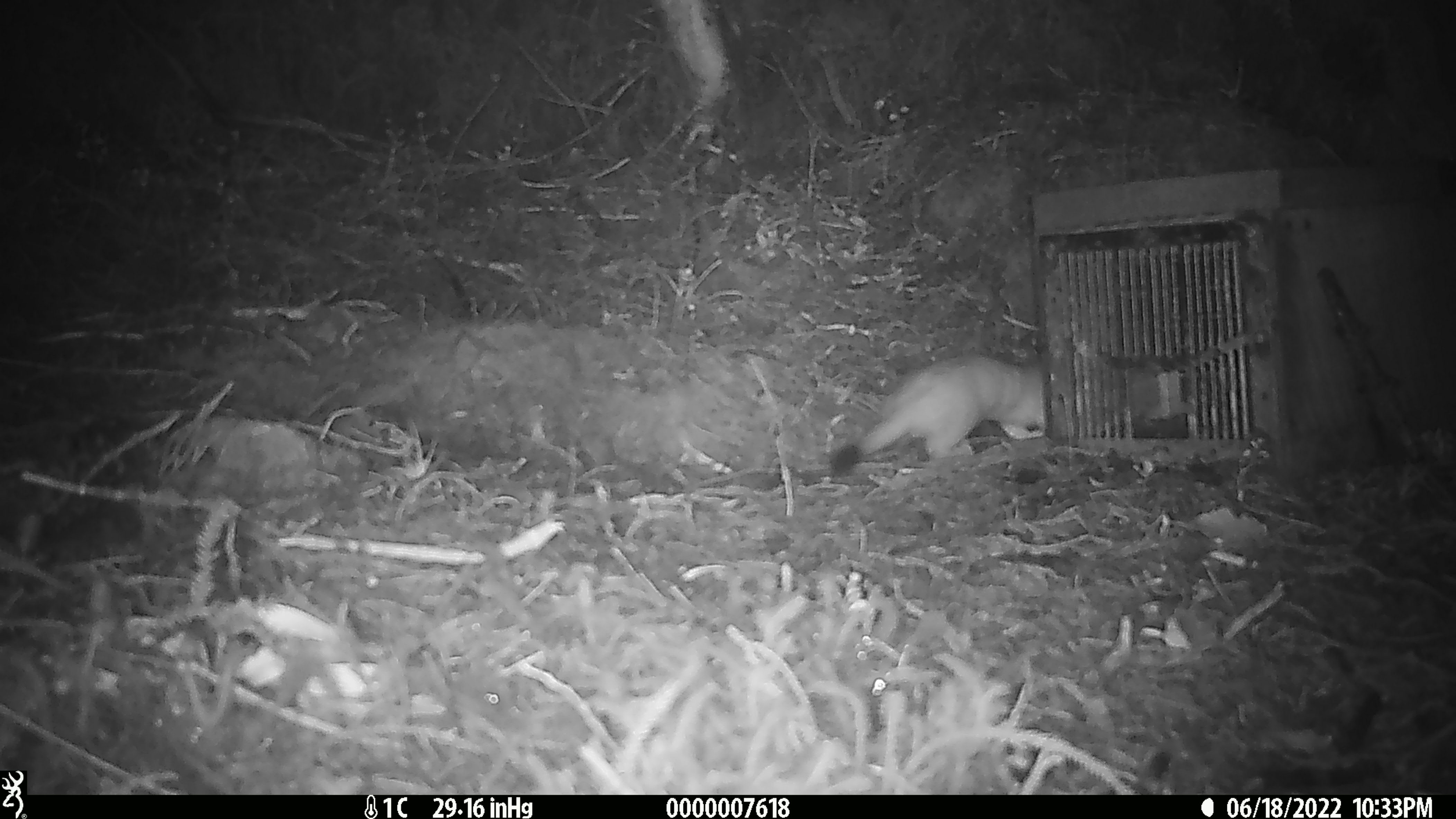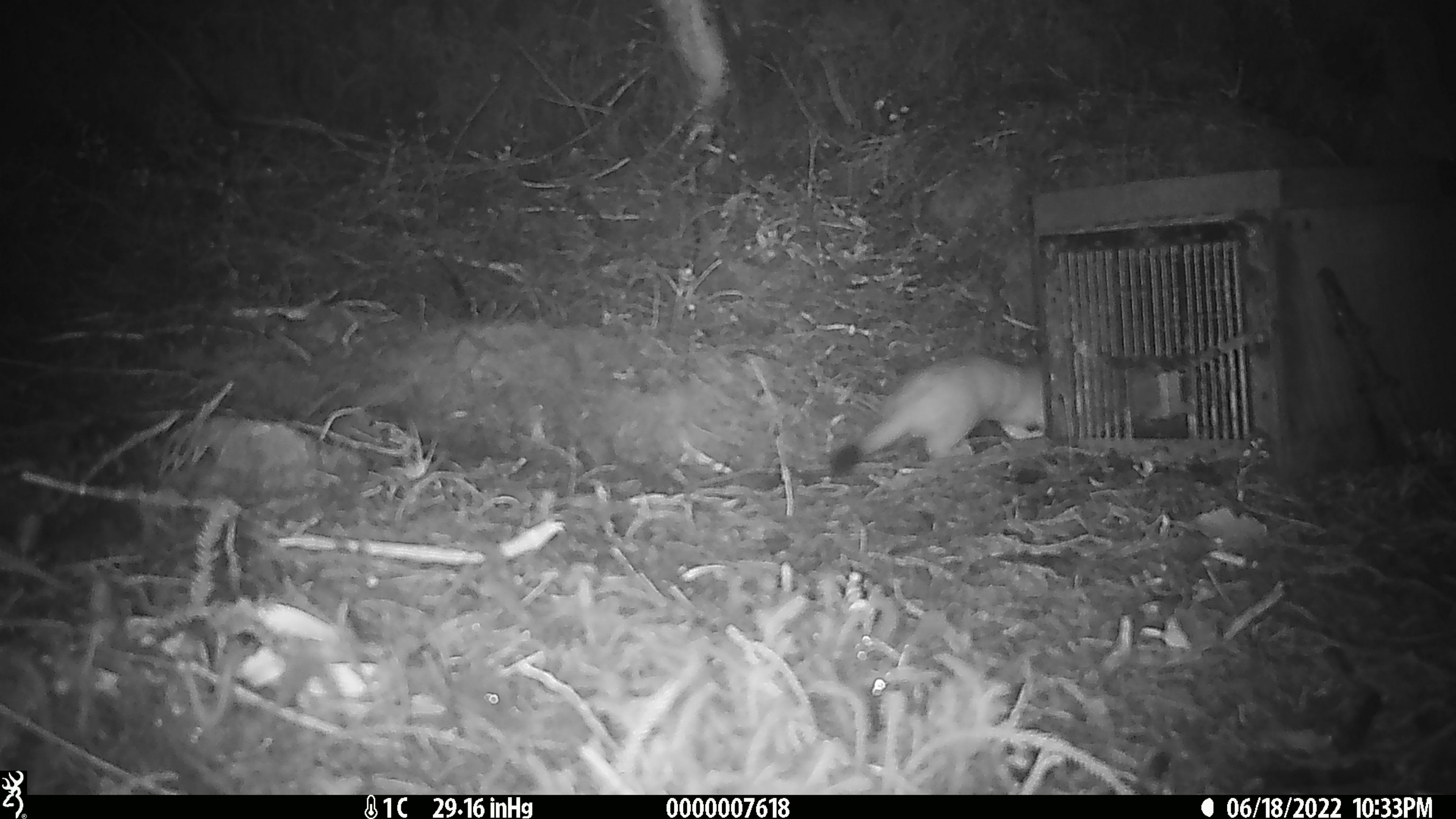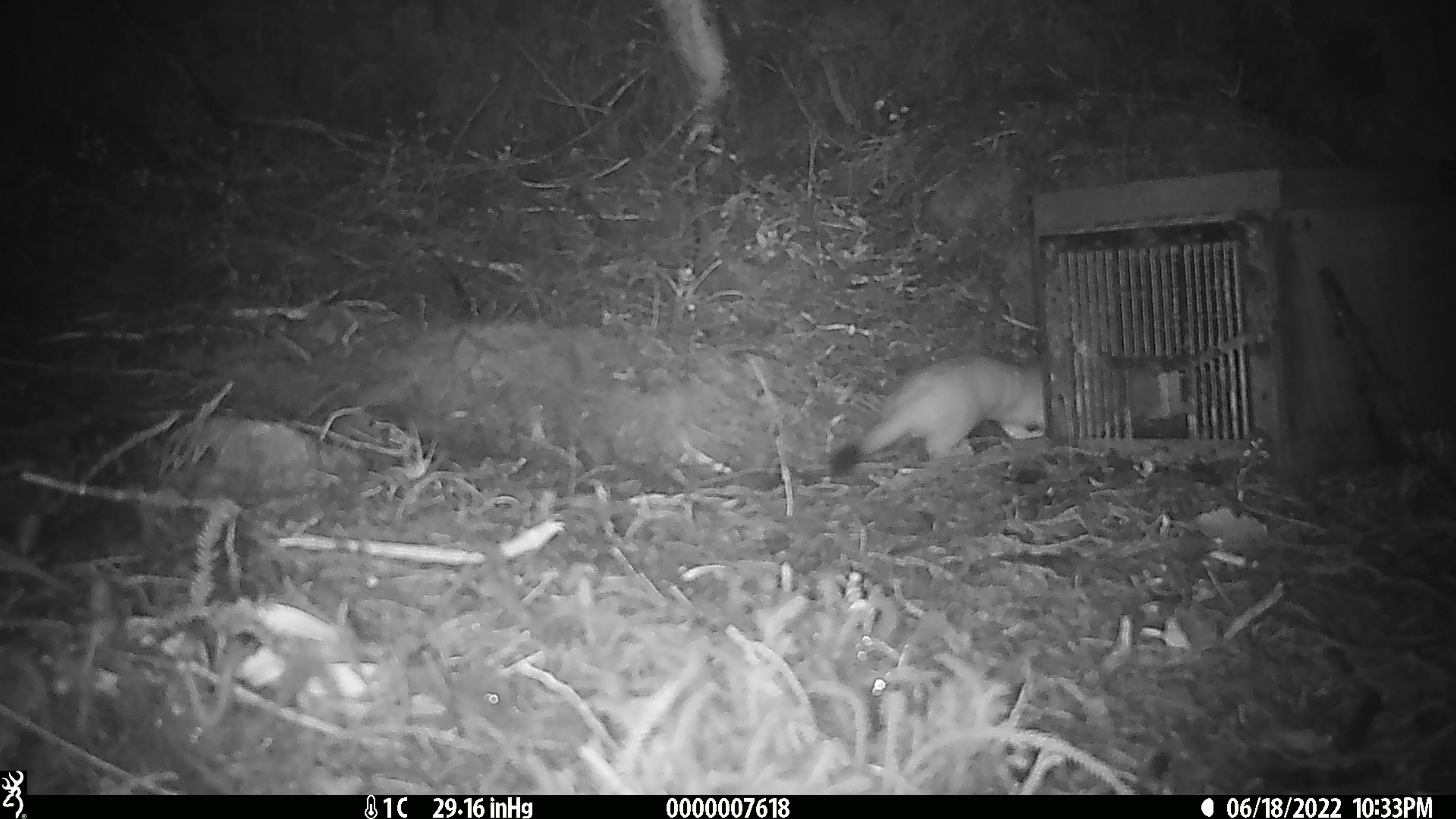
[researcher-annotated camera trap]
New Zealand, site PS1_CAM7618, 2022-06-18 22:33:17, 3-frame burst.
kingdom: Animalia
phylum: Chordata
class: Mammalia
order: Carnivora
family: Mustelidae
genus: Mustela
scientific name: Mustela erminea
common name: stoat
Stoat (Mustela erminea).